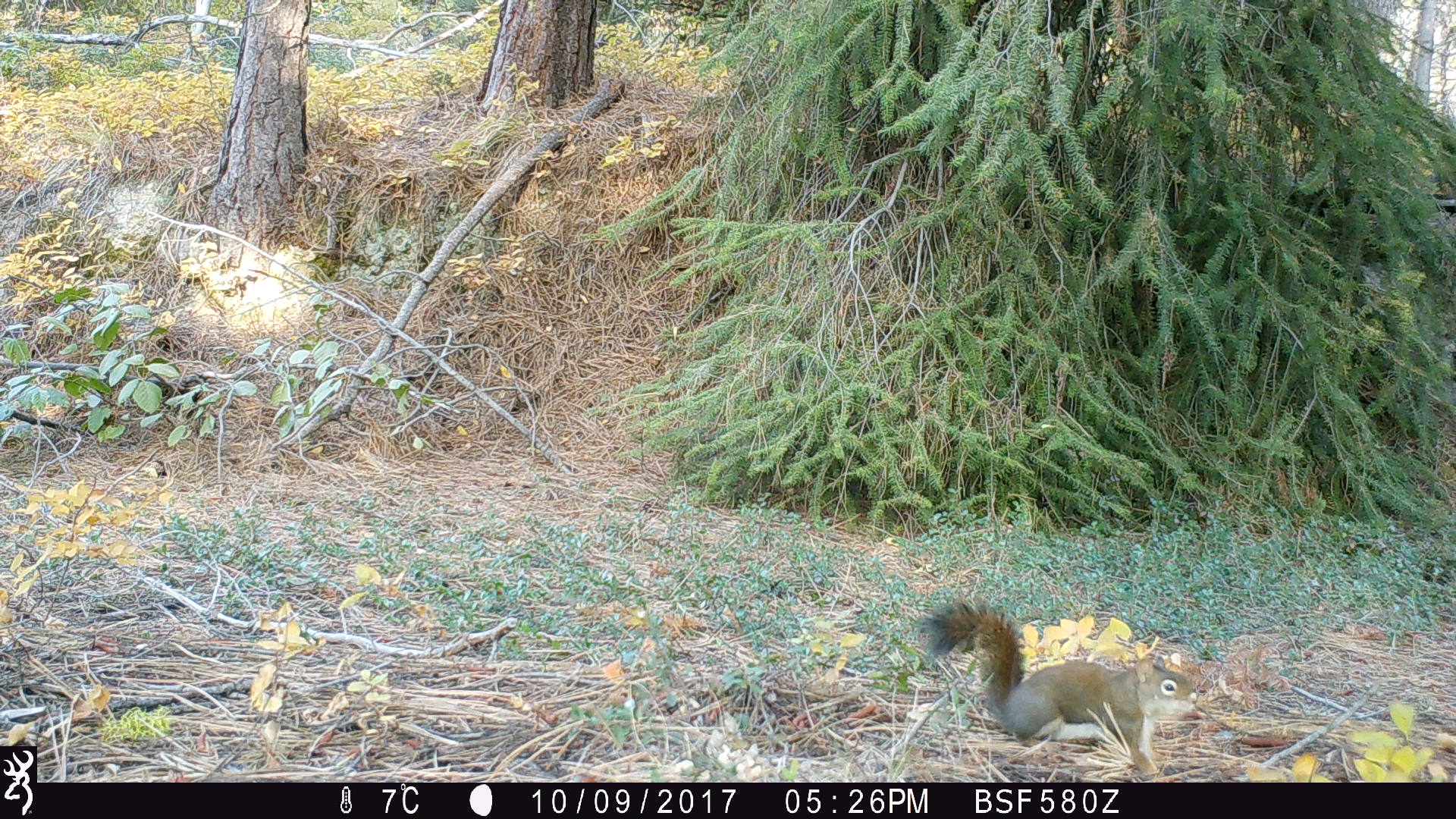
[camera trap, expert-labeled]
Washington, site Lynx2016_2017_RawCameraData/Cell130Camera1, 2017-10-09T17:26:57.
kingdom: Animalia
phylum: Chordata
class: Mammalia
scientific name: Mammalia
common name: small mammal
Small mammal (Mammalia). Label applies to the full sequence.